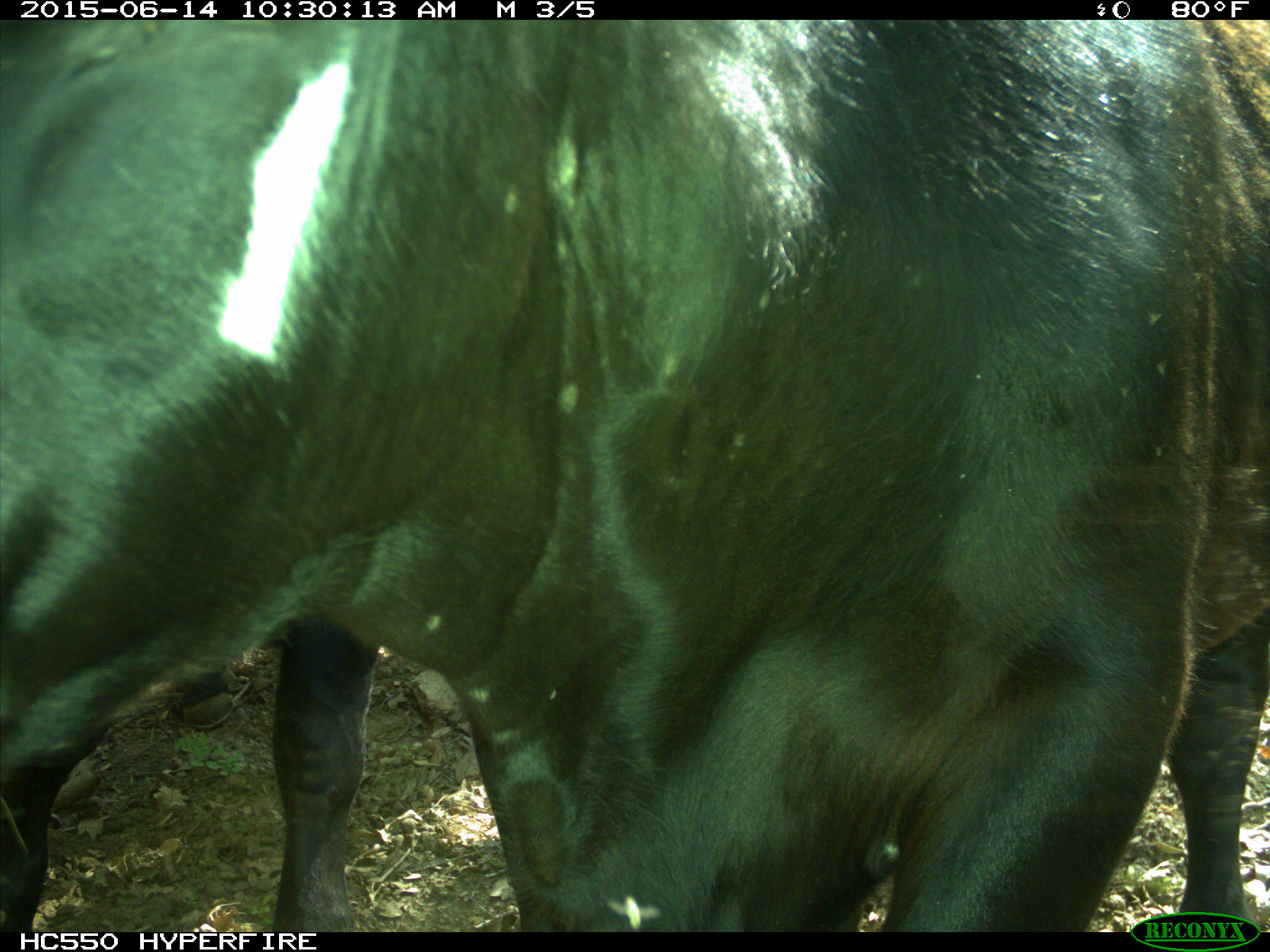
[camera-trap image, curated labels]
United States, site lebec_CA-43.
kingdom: Animalia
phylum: Chordata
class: Mammalia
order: Artiodactyla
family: Bovidae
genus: Bos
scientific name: Bos taurus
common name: domestic cow